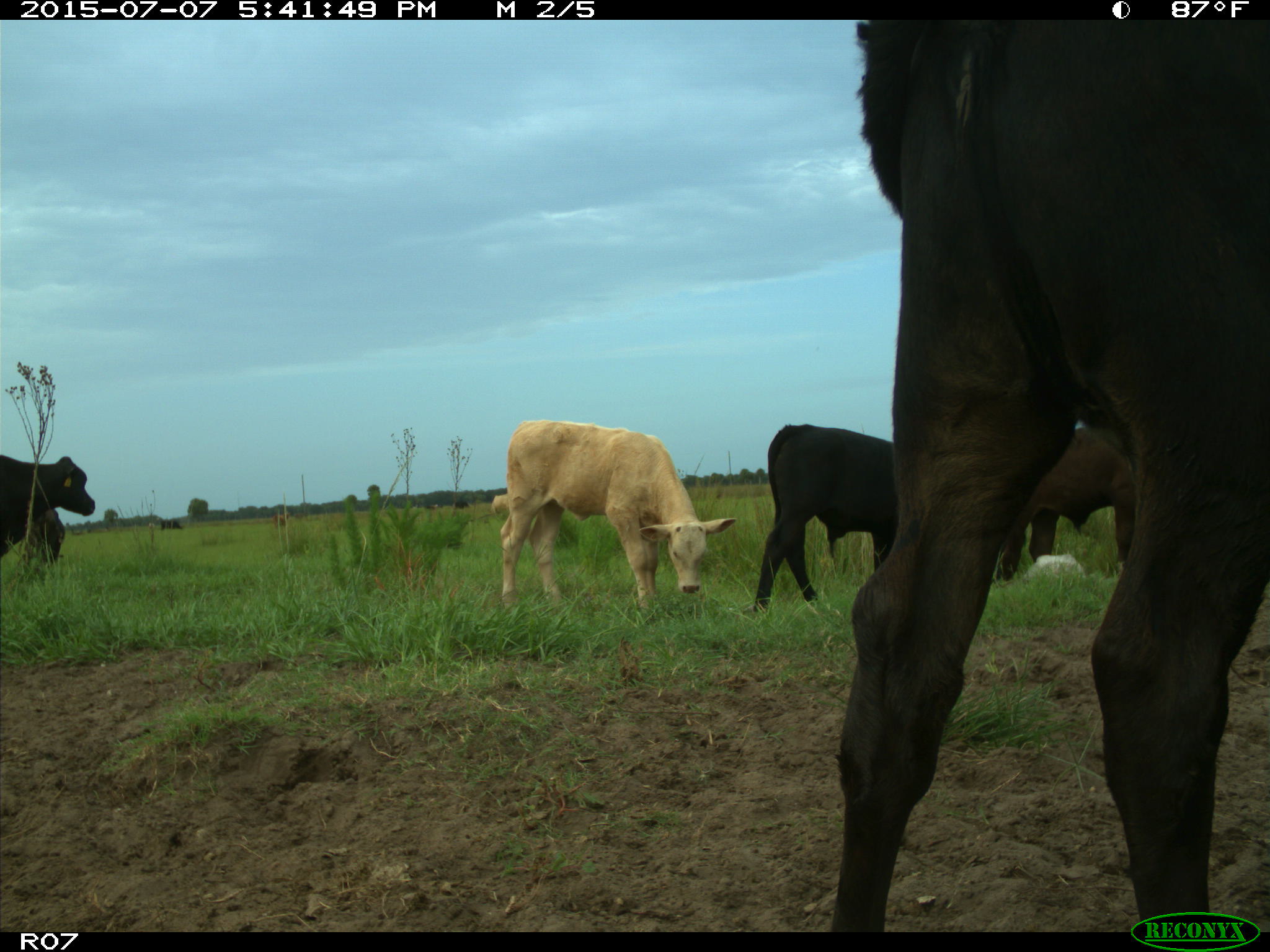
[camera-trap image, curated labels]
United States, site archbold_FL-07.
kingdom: Animalia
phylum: Chordata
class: Mammalia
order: Artiodactyla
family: Bovidae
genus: Bos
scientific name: Bos taurus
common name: domestic cow